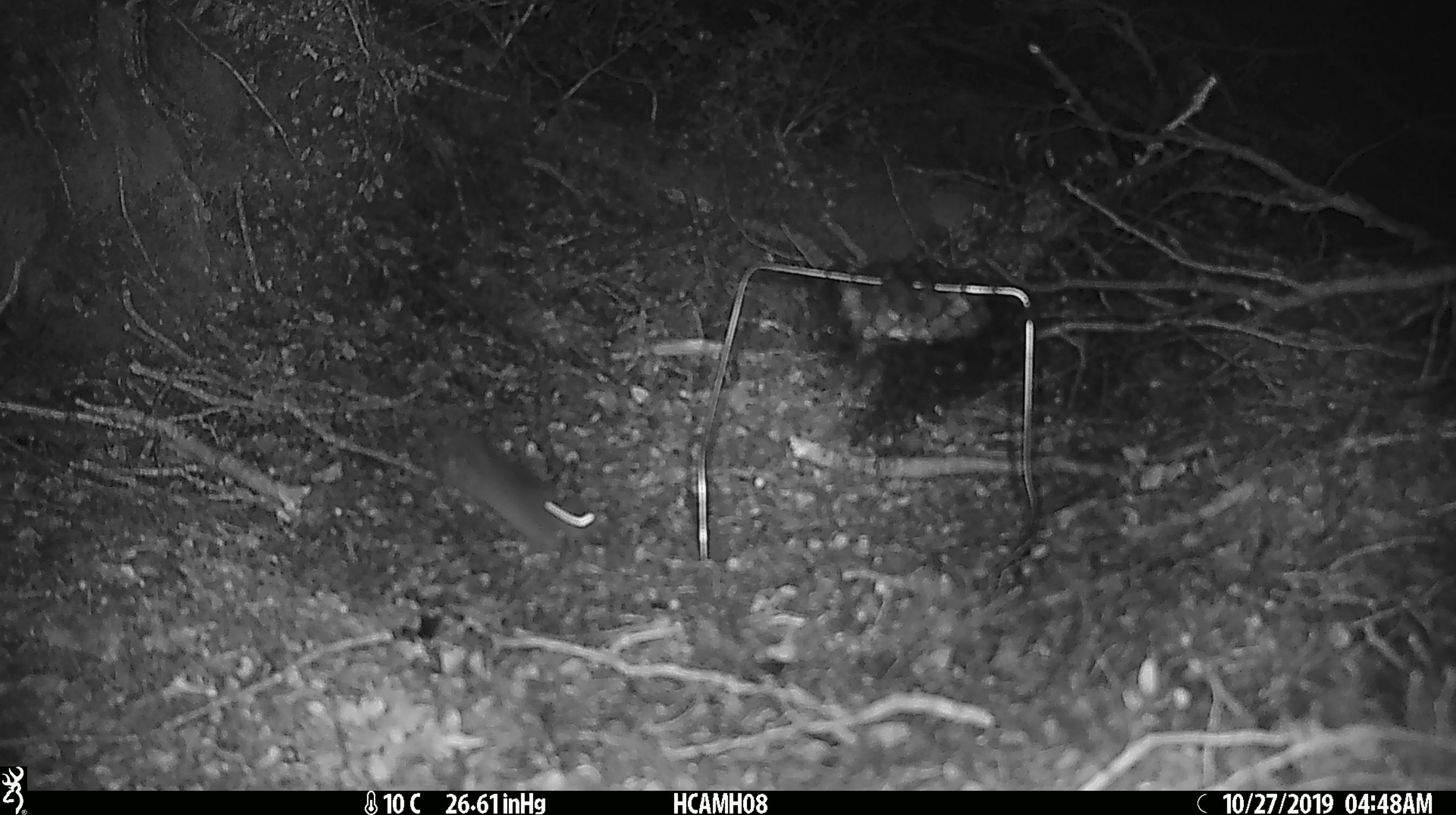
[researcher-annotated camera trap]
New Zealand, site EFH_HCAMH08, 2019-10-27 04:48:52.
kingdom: Animalia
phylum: Chordata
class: Mammalia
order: Rodentia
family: Muridae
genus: Mus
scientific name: Mus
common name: mouse